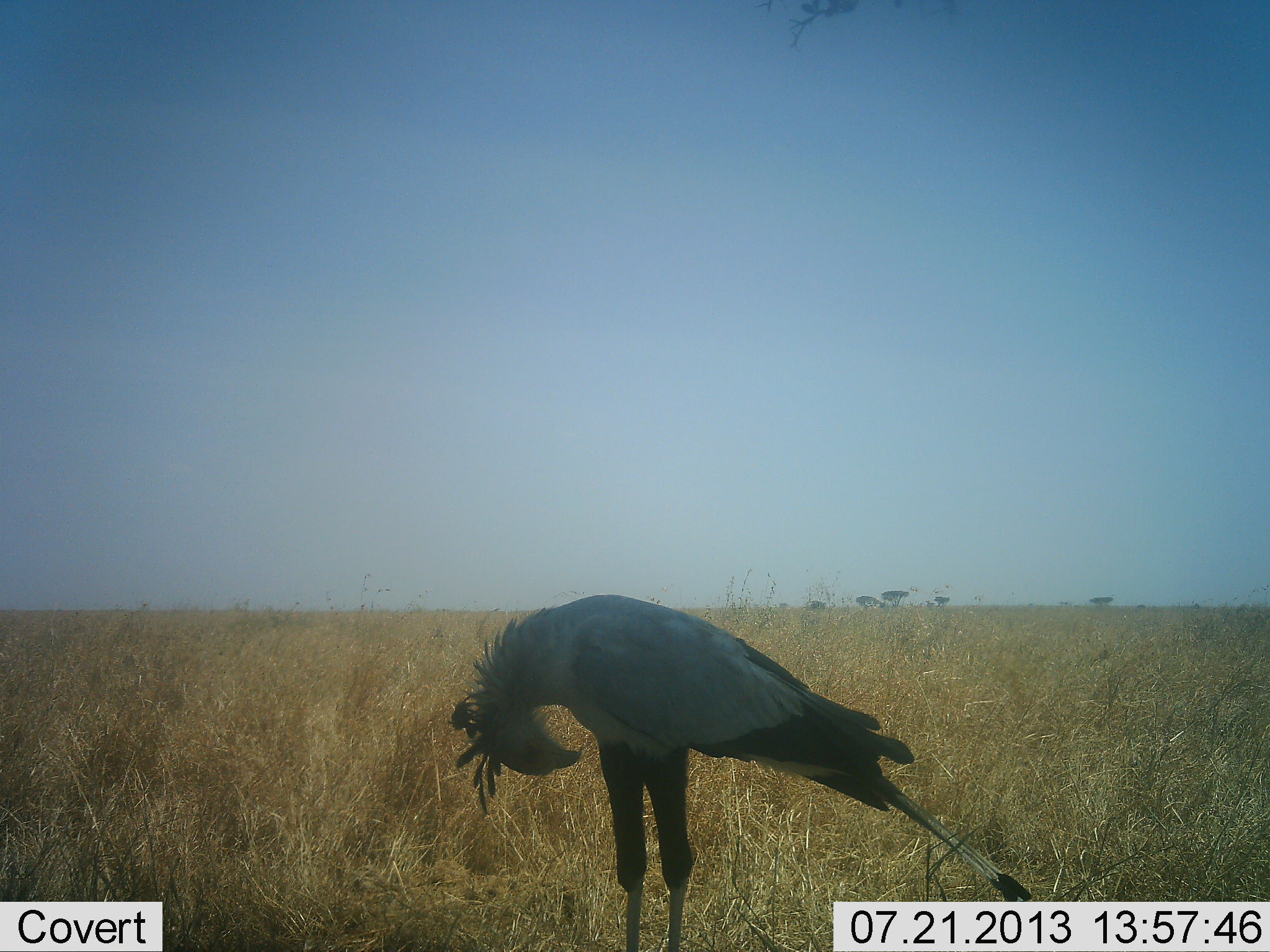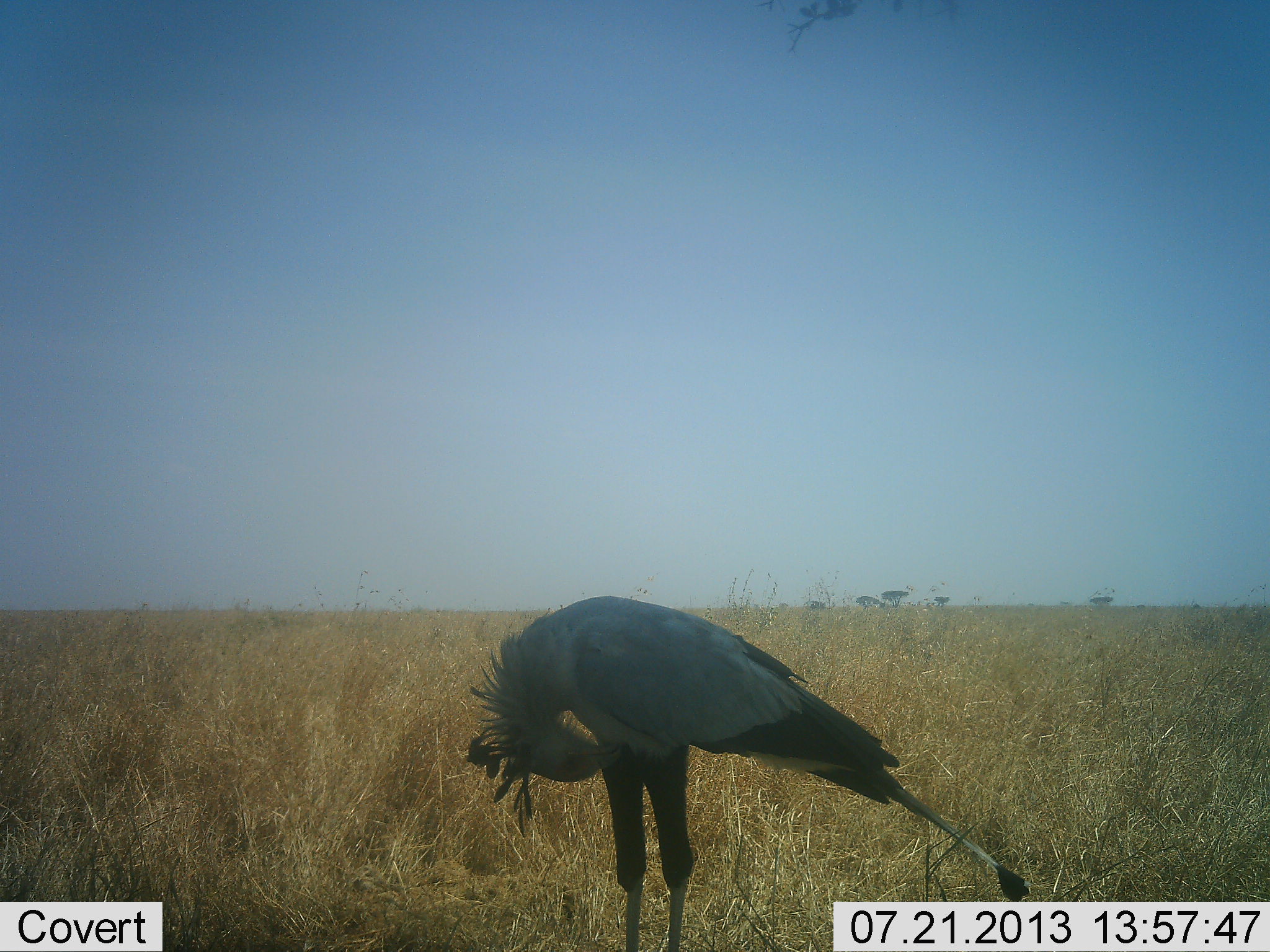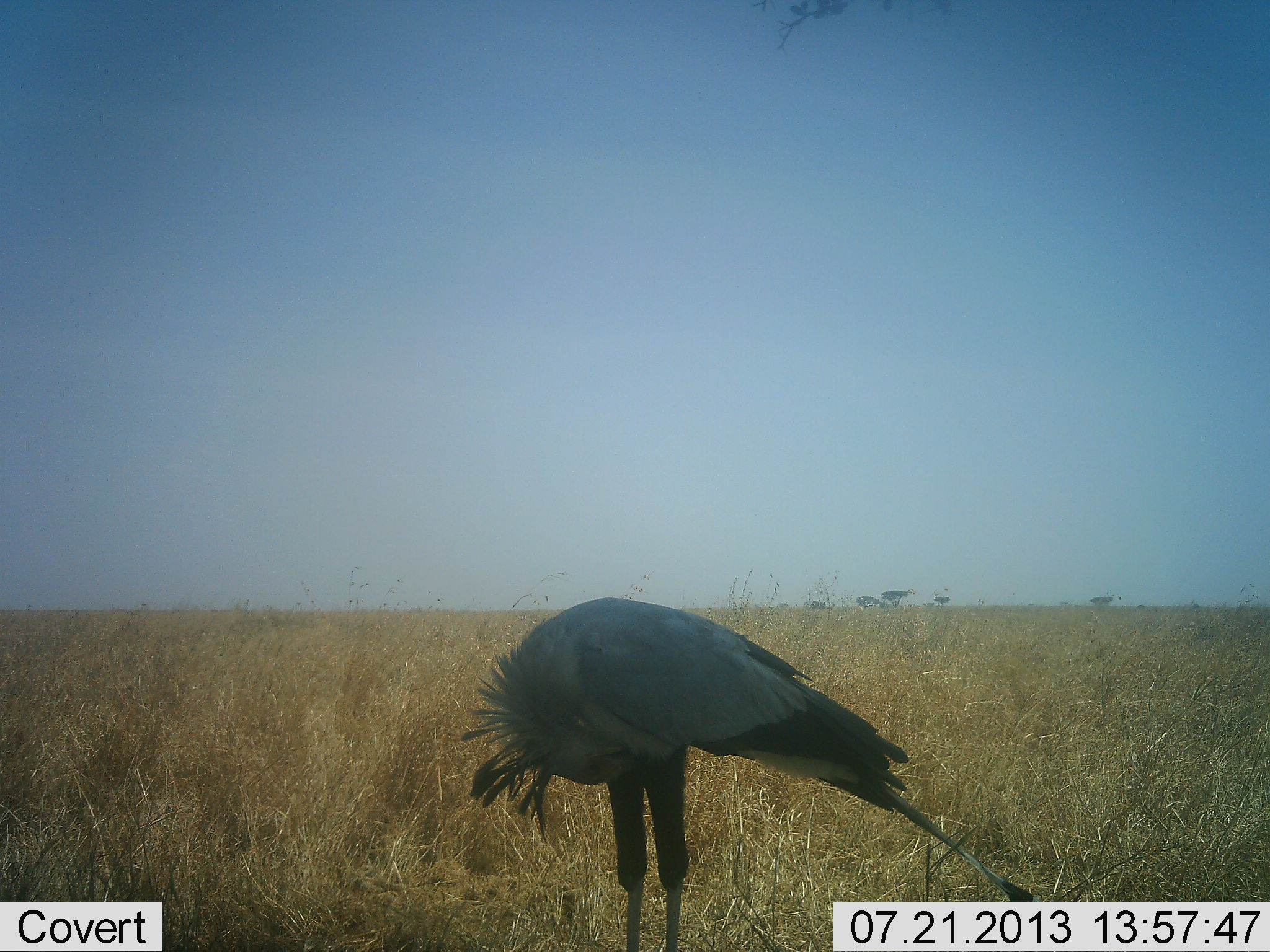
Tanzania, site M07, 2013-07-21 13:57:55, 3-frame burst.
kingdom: Animalia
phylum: Chordata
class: Aves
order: Accipitriformes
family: Sagittariidae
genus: Sagittarius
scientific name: Sagittarius serpentarius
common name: secretary bird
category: secretarybird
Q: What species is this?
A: Secretarybird (secretary bird) (Sagittarius serpentarius).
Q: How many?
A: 1.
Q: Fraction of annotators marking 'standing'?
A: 91%.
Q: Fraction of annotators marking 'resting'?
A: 4%.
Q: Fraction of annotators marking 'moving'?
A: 0%.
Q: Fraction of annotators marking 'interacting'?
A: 13%.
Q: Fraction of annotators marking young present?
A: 0%.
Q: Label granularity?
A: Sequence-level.